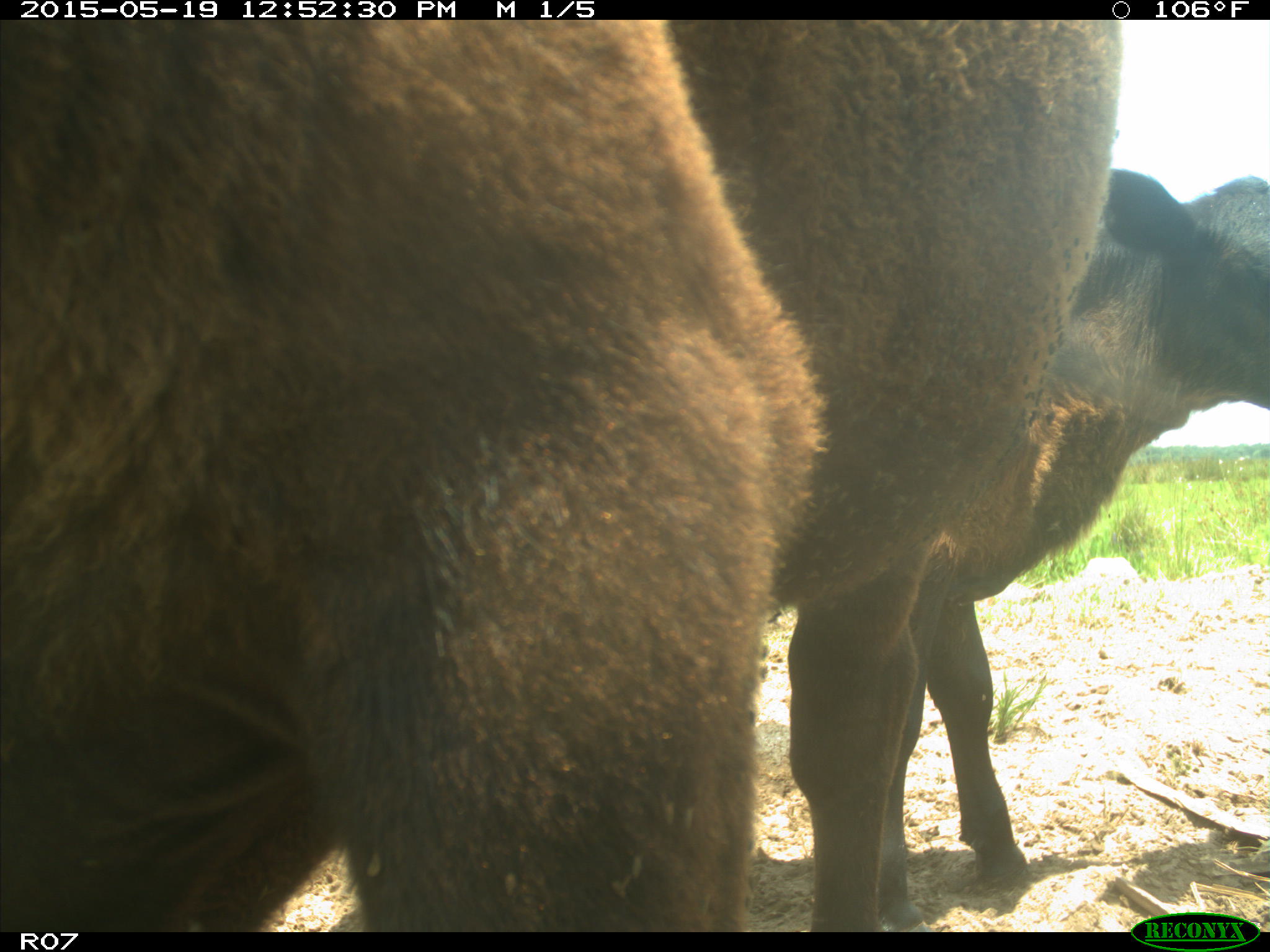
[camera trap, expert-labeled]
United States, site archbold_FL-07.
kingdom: Animalia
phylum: Chordata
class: Mammalia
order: Artiodactyla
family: Bovidae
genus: Bos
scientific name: Bos taurus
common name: domestic cow